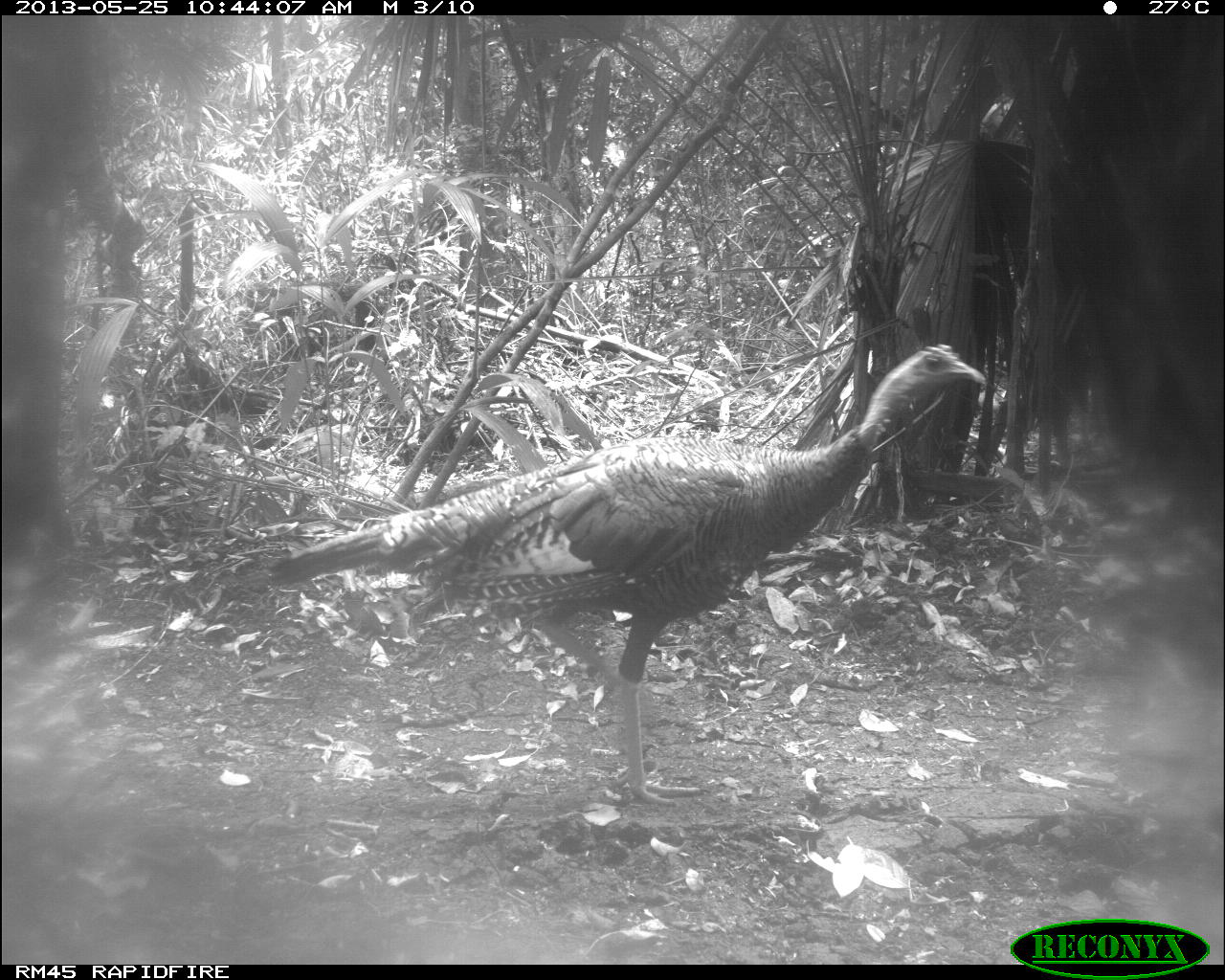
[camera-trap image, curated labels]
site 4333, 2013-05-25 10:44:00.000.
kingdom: Animalia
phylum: Chordata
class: Aves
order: Galliformes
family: Phasianidae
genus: Meleagris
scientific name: Meleagris ocellata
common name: ocellated turkey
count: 1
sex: female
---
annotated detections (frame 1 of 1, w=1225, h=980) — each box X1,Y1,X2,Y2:
meleagris ocellata: 266,340,988,807